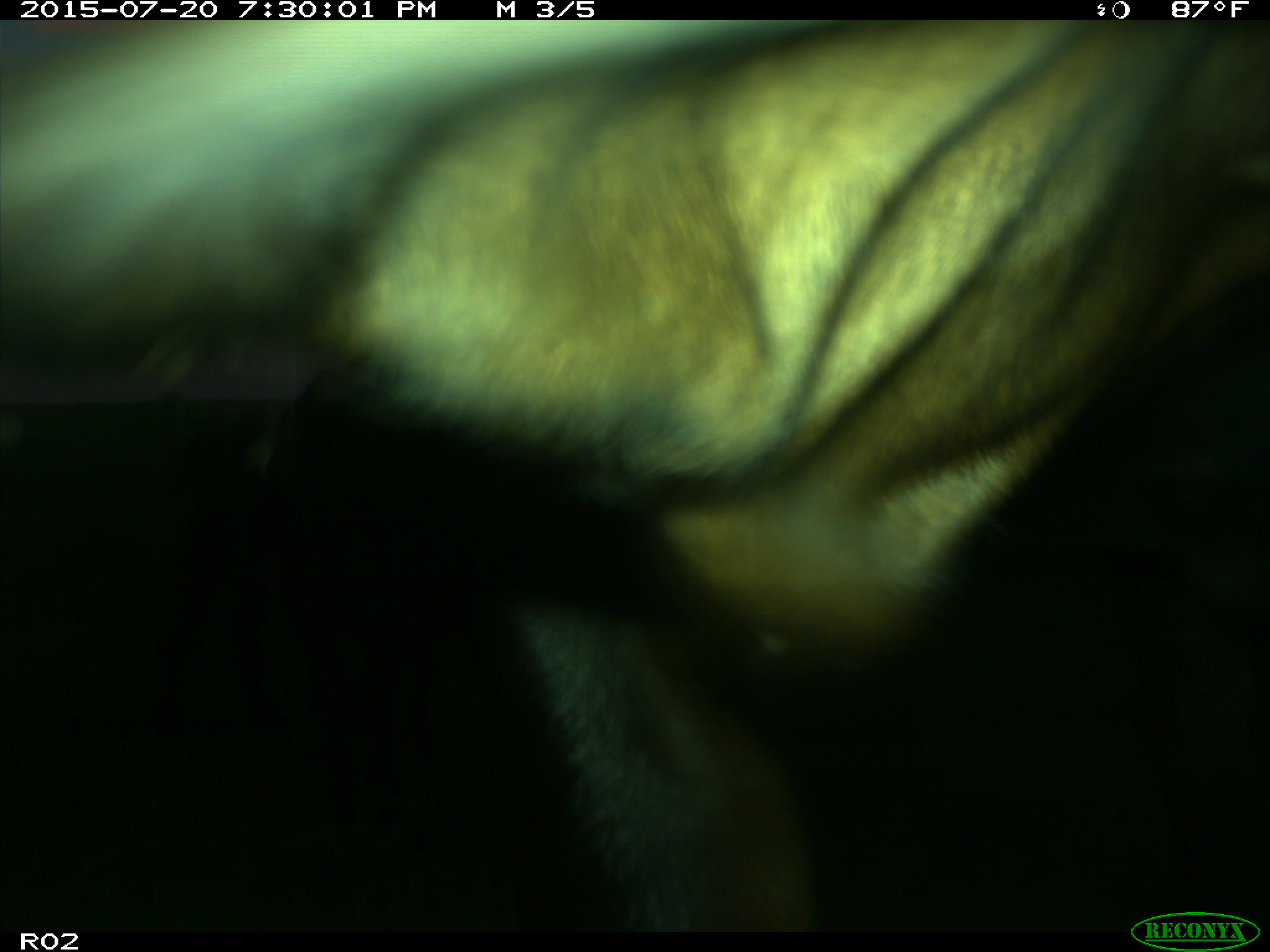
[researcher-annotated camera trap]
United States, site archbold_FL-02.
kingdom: Animalia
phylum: Chordata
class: Mammalia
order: Artiodactyla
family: Bovidae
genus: Bos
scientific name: Bos taurus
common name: domestic cow